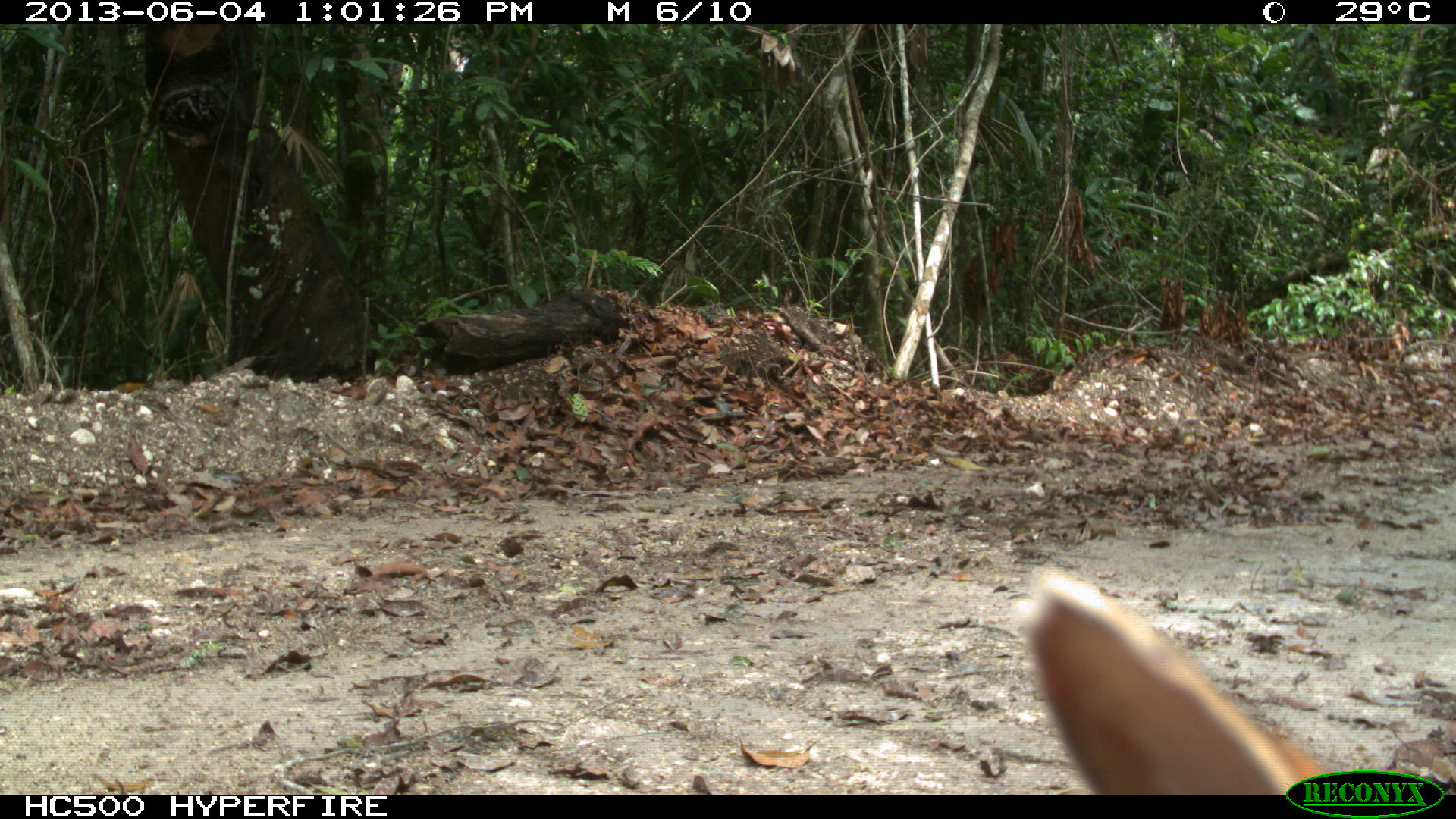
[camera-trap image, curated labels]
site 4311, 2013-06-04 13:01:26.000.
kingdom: Animalia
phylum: Chordata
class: Mammalia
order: Carnivora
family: Canidae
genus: Urocyon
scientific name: Urocyon cinereoargenteus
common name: gray fox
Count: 1.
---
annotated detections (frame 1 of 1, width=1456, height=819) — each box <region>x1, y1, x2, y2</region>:
urocyon cinereoargenteus: <region>1016, 567, 1329, 794</region>